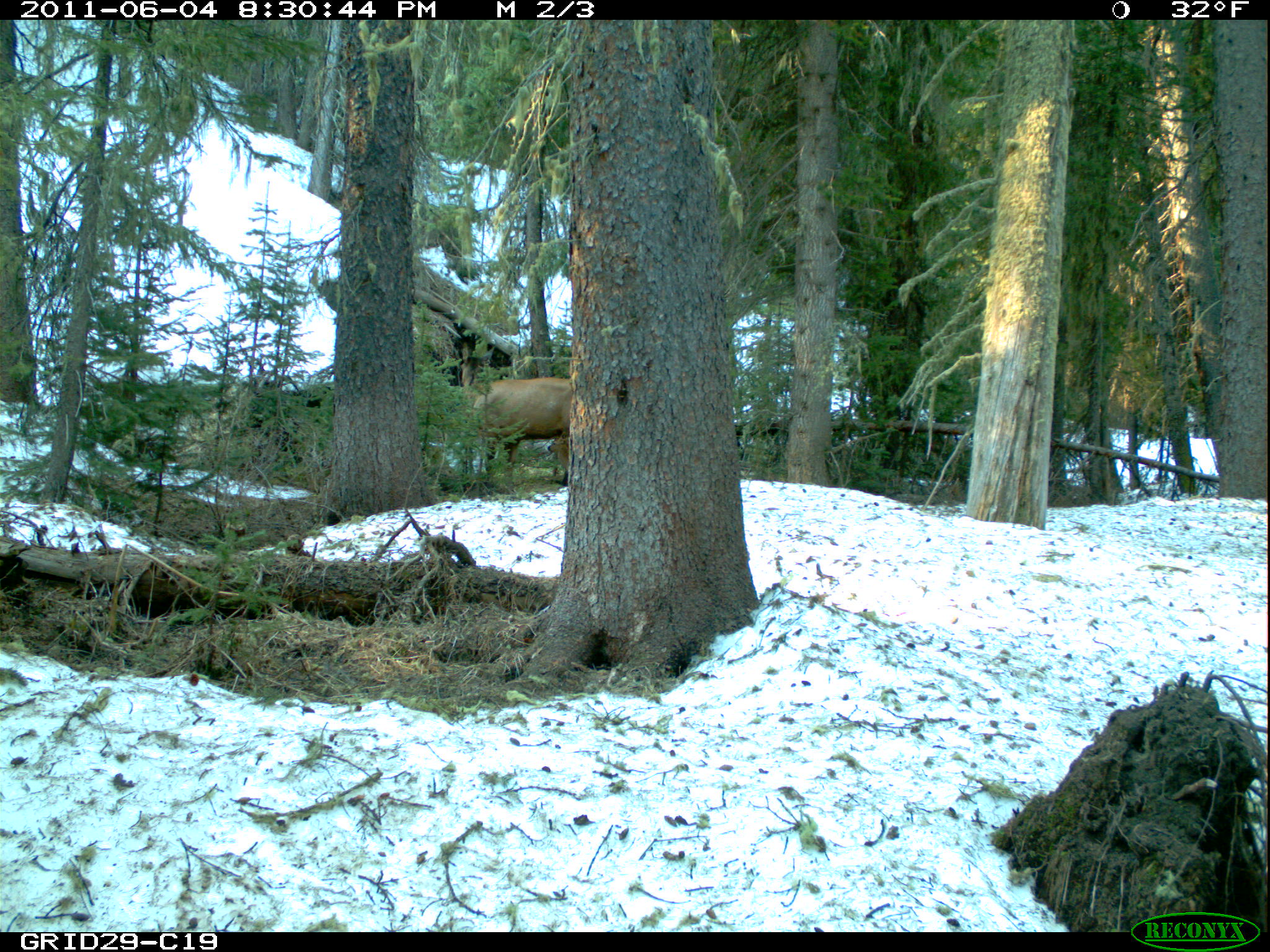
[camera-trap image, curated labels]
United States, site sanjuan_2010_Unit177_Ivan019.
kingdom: Animalia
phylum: Chordata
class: Mammalia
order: Artiodactyla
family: Cervidae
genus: Cervus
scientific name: Cervus elaphus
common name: red deer